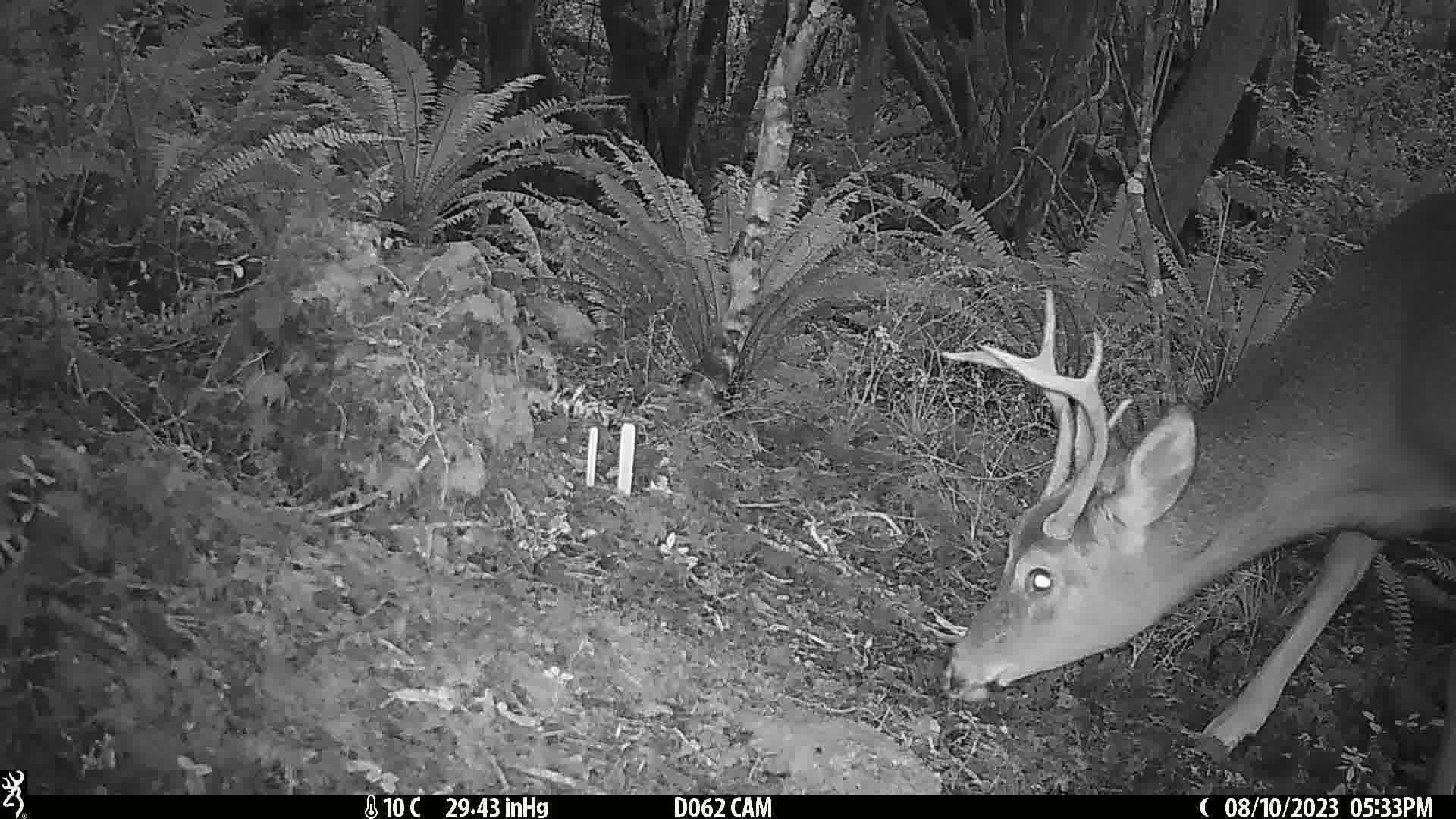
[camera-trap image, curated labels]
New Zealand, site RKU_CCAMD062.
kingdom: Animalia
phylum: Chordata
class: Mammalia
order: Artiodactyla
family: Cervidae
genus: Odocoileus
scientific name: Odocoileus virginianus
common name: white-tailed deer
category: white tailed deer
White tailed deer (white-tailed deer) (Odocoileus virginianus).